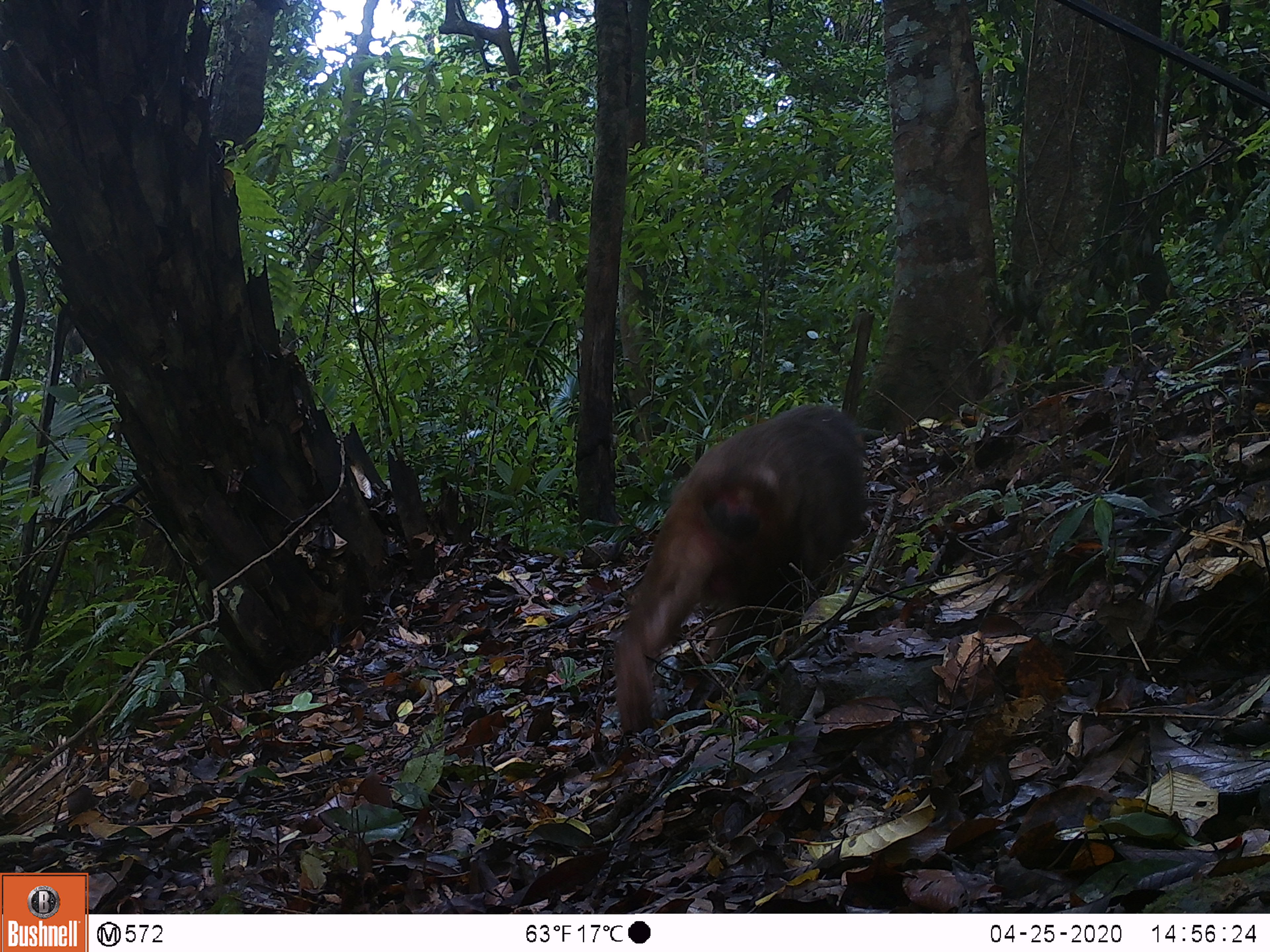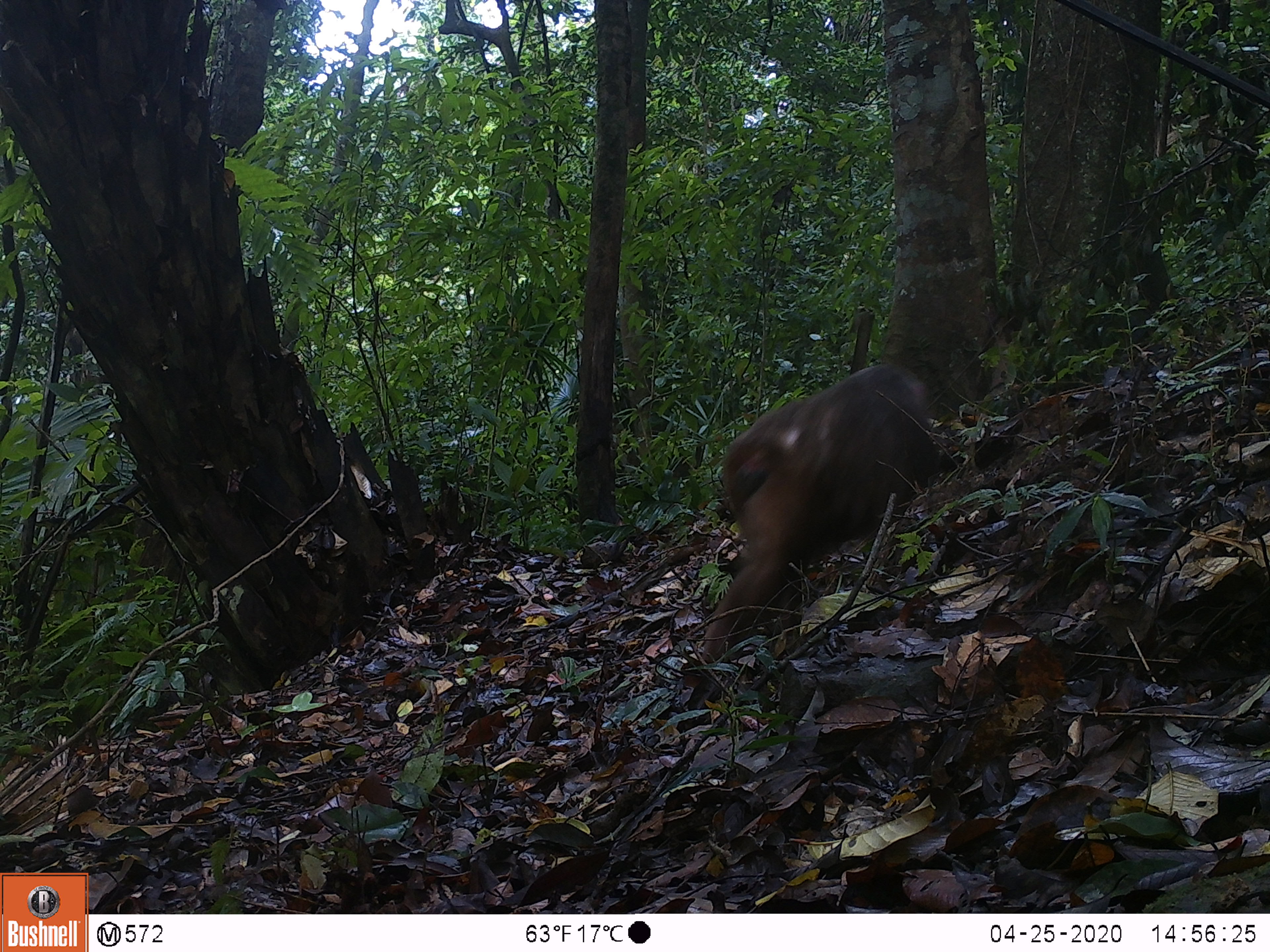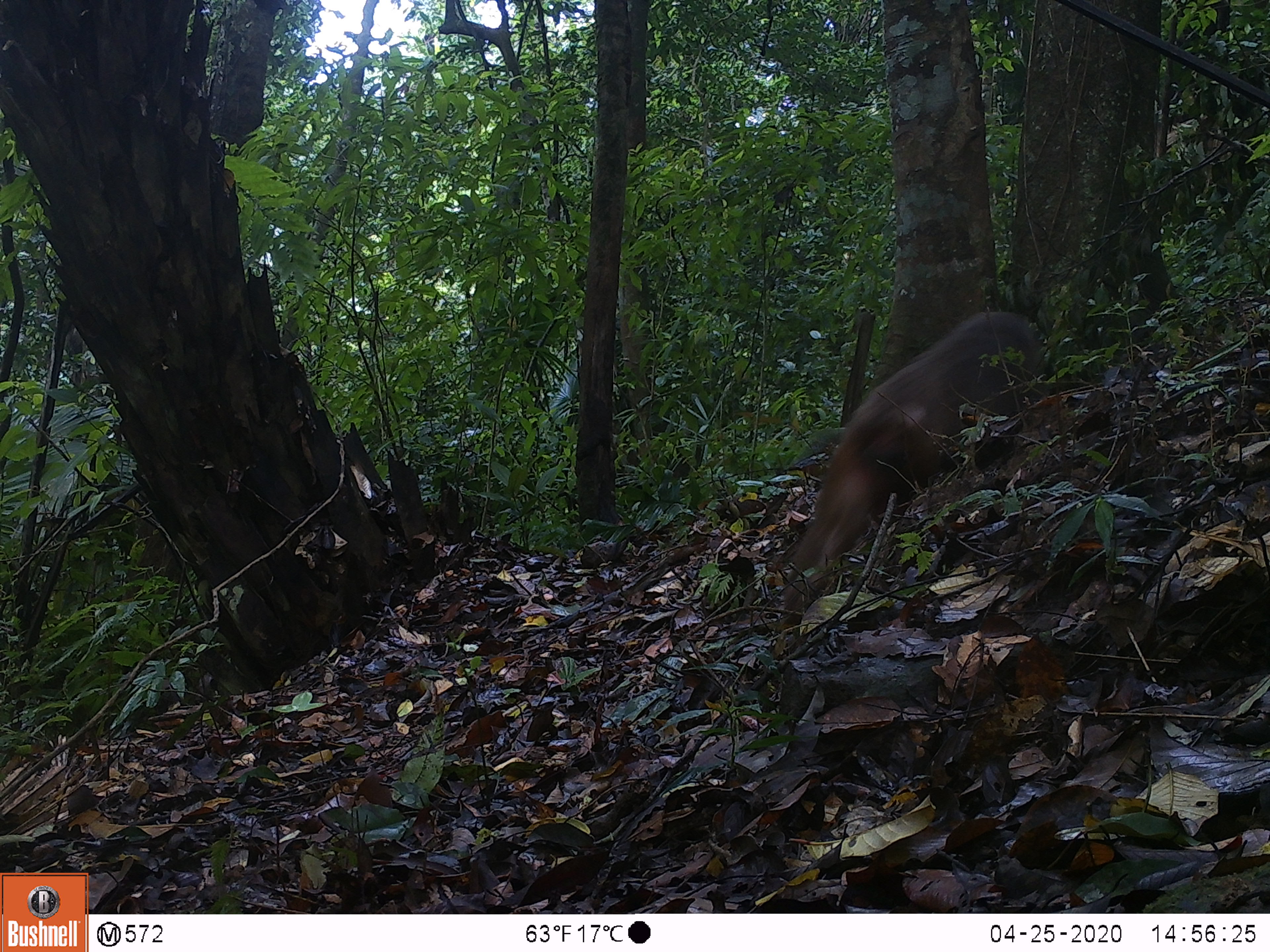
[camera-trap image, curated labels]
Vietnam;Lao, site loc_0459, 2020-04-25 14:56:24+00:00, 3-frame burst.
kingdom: Animalia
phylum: Chordata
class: Mammalia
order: Primates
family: Cercopithecidae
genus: Macaca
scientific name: Macaca arctoides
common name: stump-tailed macaque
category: stump tailed macaque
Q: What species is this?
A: Stump tailed macaque (stump-tailed macaque) (Macaca arctoides).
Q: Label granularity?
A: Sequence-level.